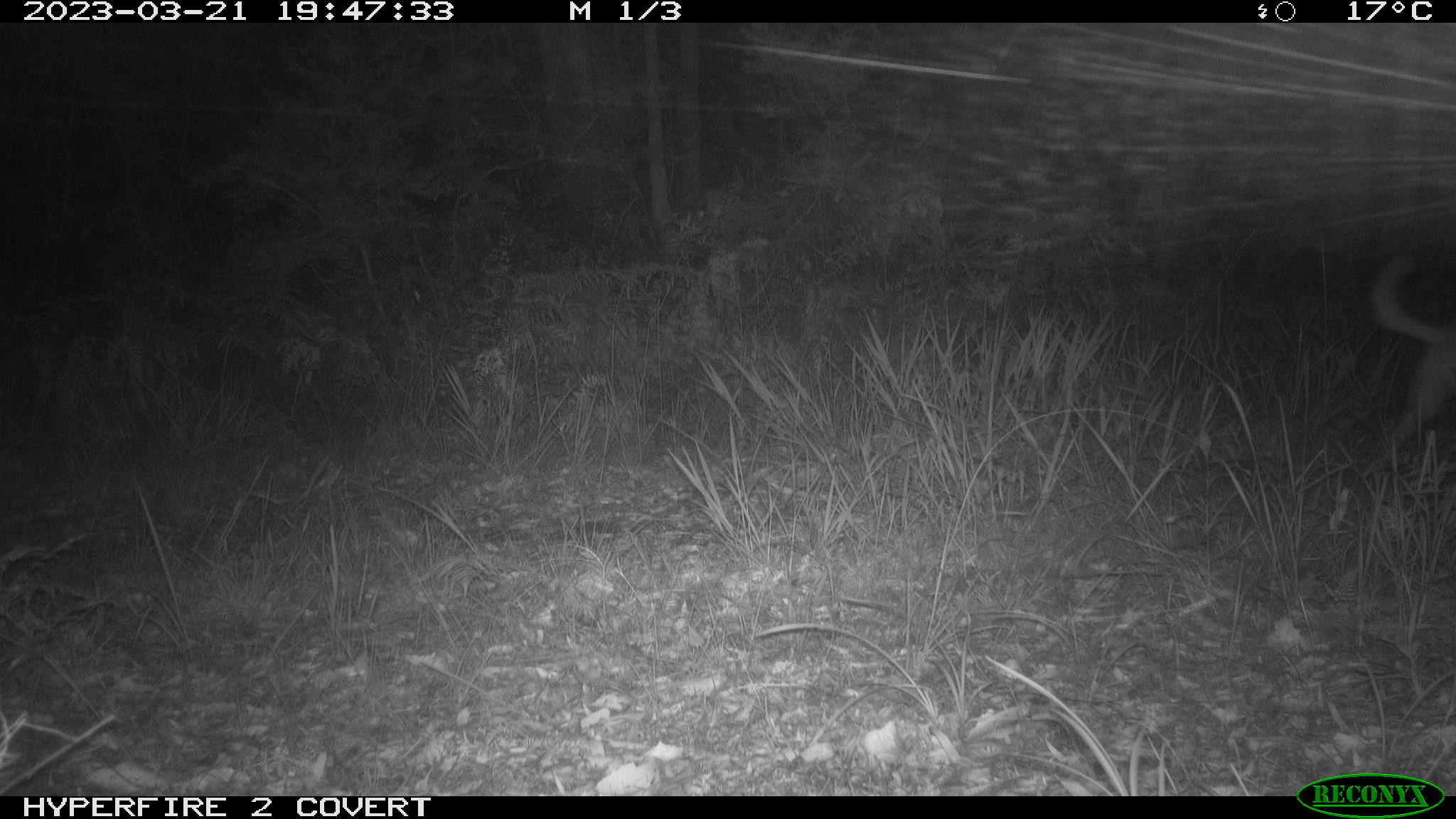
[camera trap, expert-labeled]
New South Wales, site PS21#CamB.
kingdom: Animalia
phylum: Chordata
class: Mammalia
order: Carnivora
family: Canidae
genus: Canis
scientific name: Canis familiaris dingo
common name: dingo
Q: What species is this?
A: Dingo (Canis familiaris dingo).